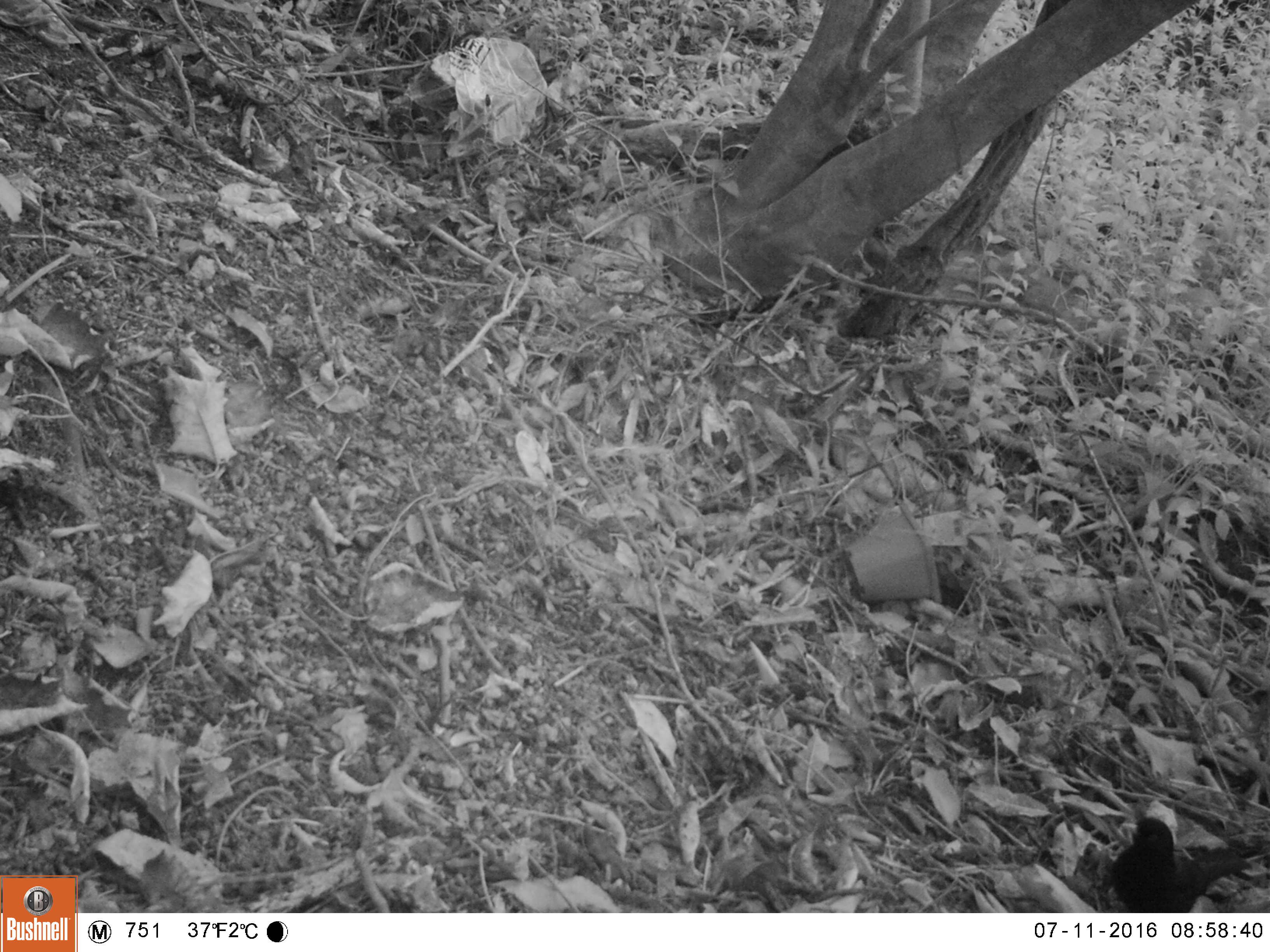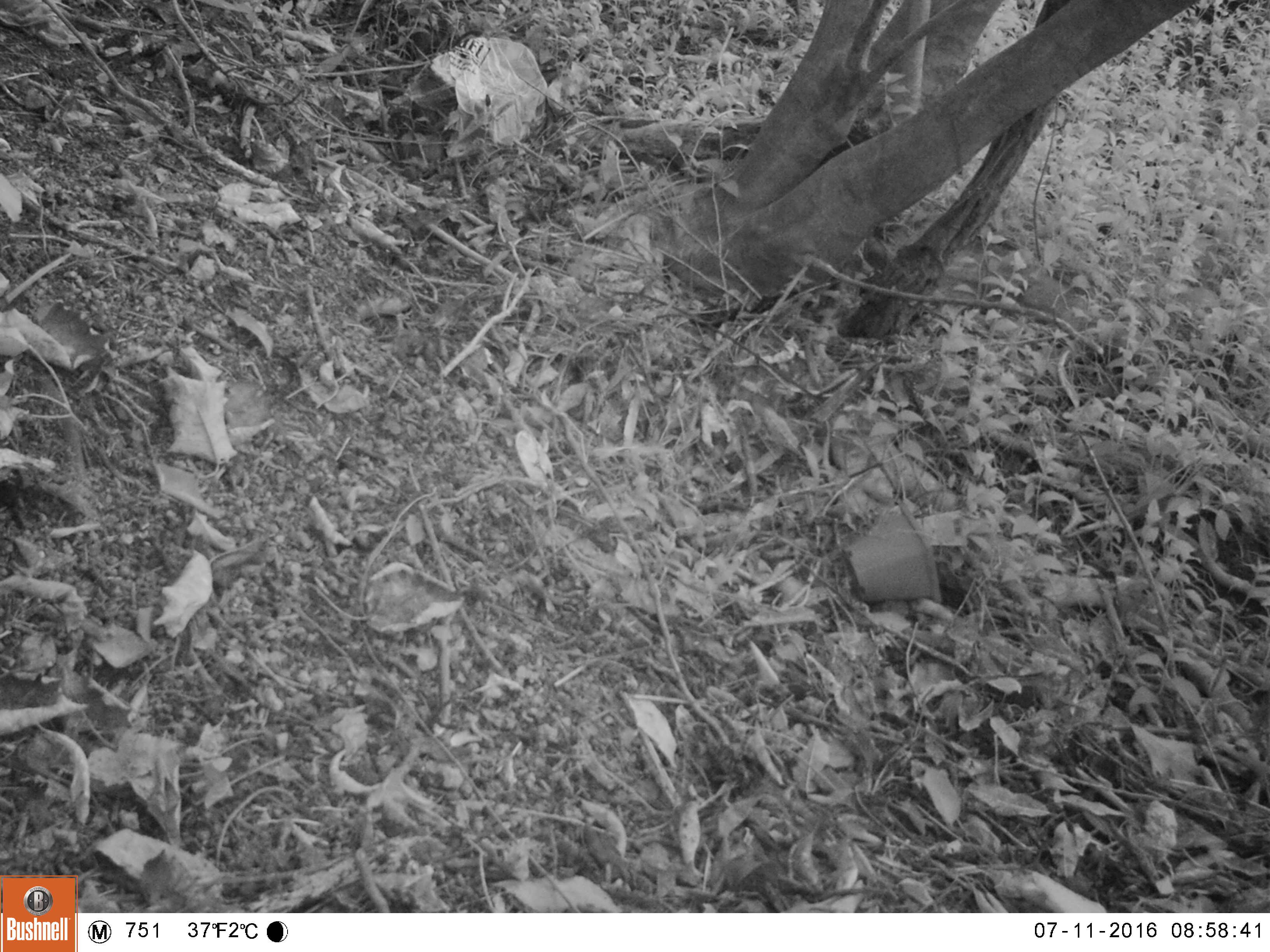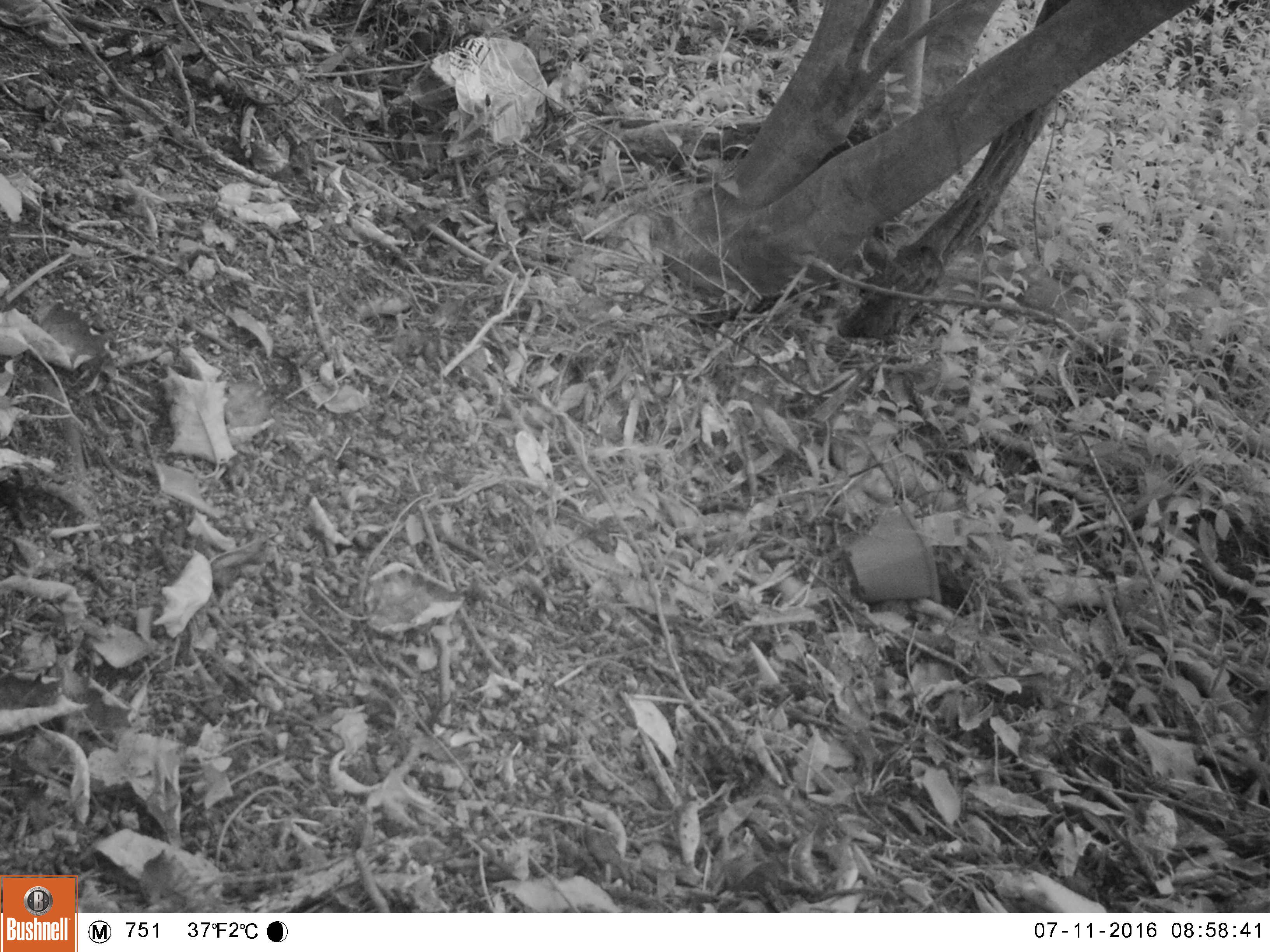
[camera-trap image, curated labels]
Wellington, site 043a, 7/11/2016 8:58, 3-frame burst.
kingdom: Animalia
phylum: Chordata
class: Aves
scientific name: Aves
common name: bird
Bird (Aves).